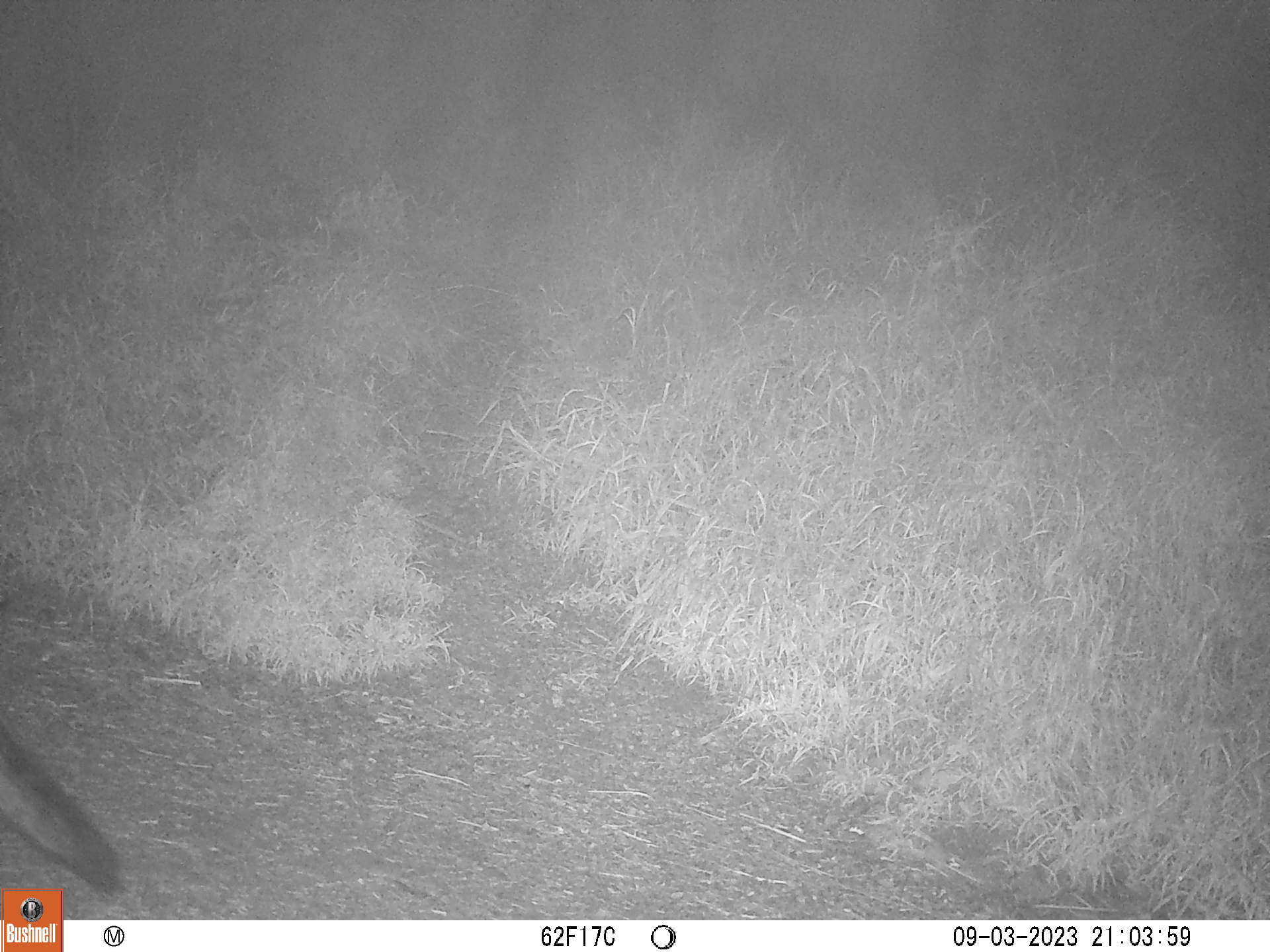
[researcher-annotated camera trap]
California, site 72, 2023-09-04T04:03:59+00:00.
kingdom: Animalia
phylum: Chordata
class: Mammalia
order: Carnivora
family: Canidae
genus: Urocyon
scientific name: Urocyon cinereoargenteus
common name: gray fox